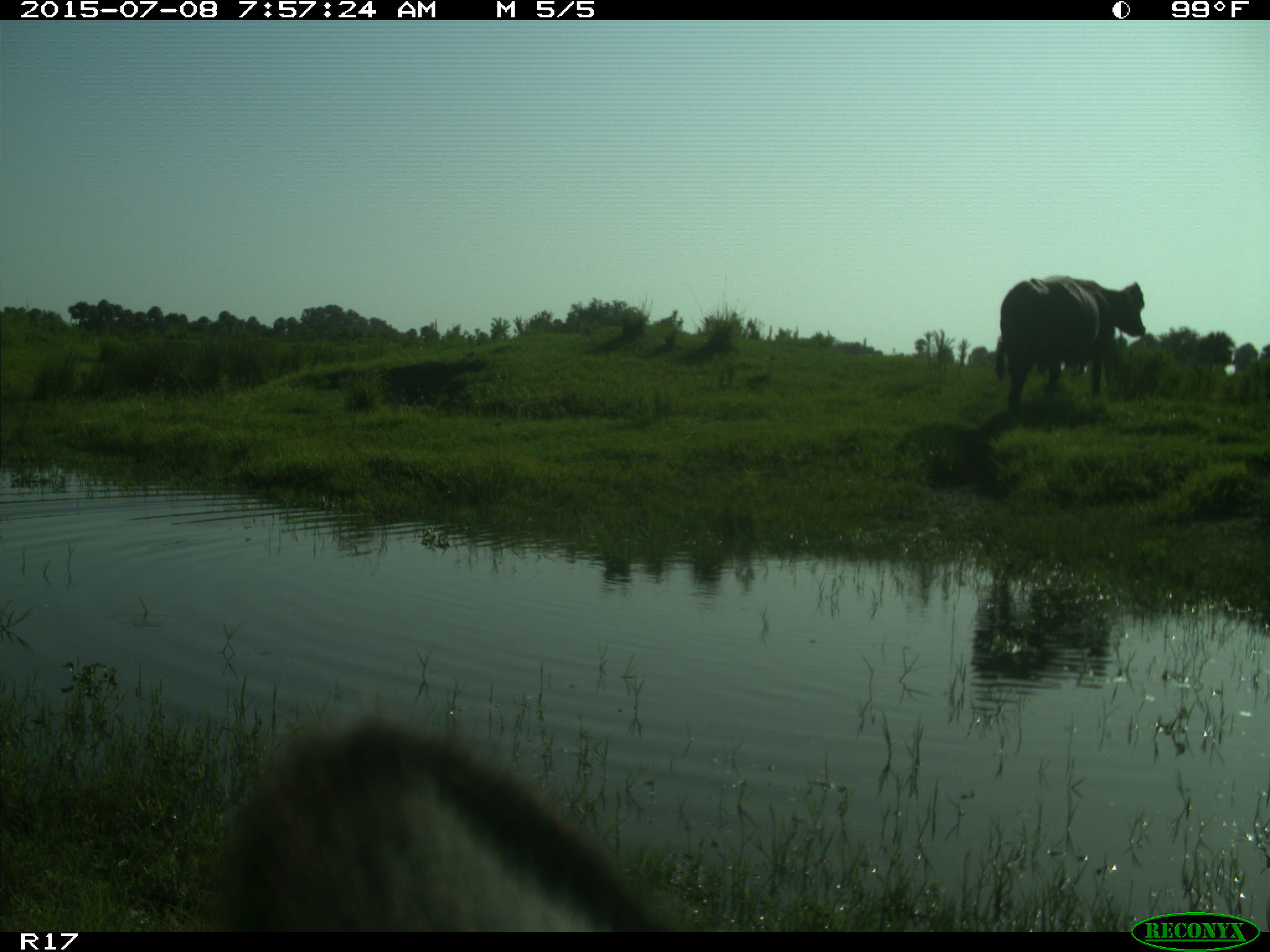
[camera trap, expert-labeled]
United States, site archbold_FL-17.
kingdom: Animalia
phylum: Chordata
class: Mammalia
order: Artiodactyla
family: Bovidae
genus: Bos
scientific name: Bos taurus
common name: domestic cow